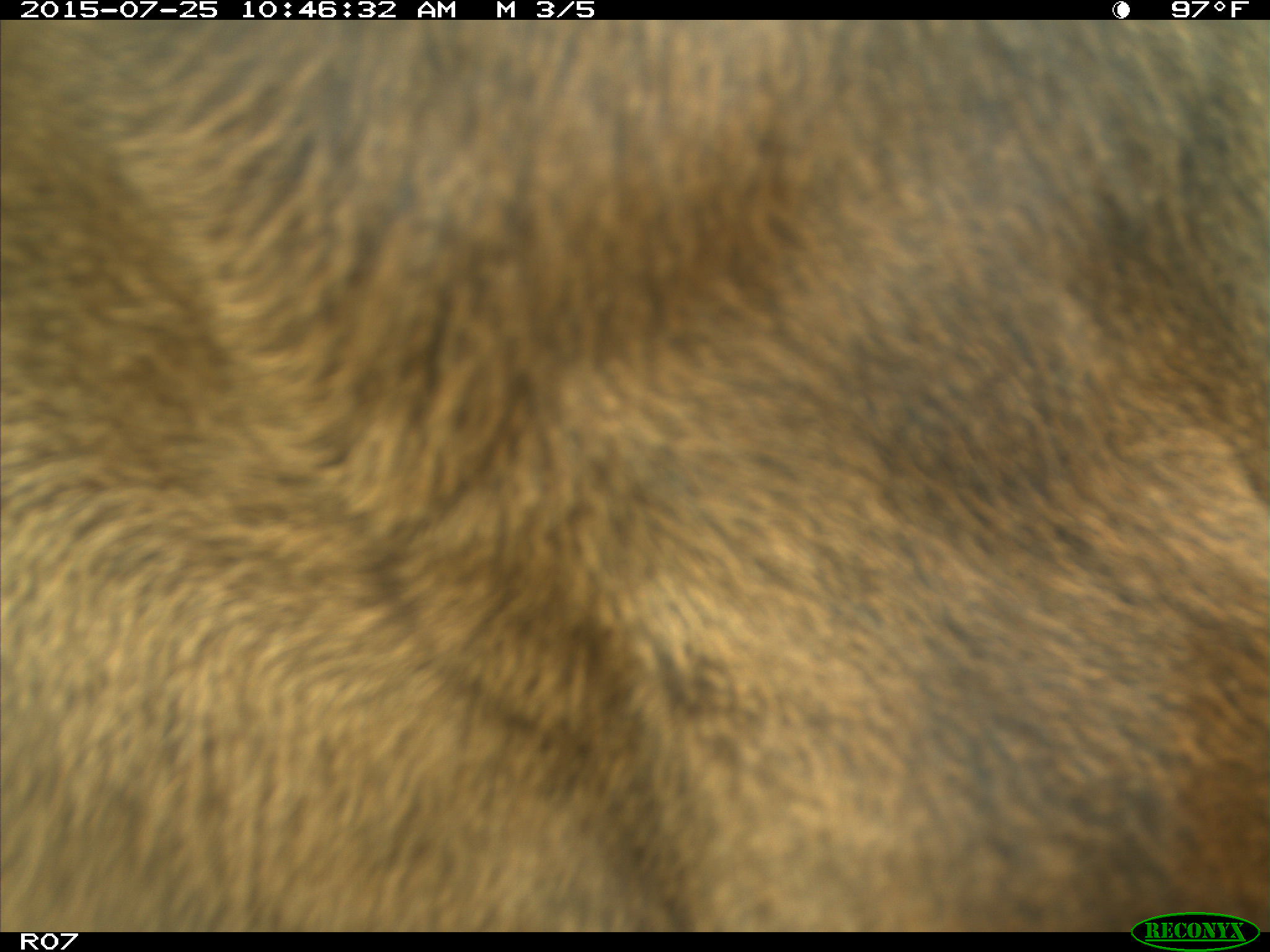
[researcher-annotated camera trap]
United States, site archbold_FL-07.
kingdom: Animalia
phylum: Chordata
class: Mammalia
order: Artiodactyla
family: Bovidae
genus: Bos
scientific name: Bos taurus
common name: domestic cow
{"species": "Bos taurus (domestic cow)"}